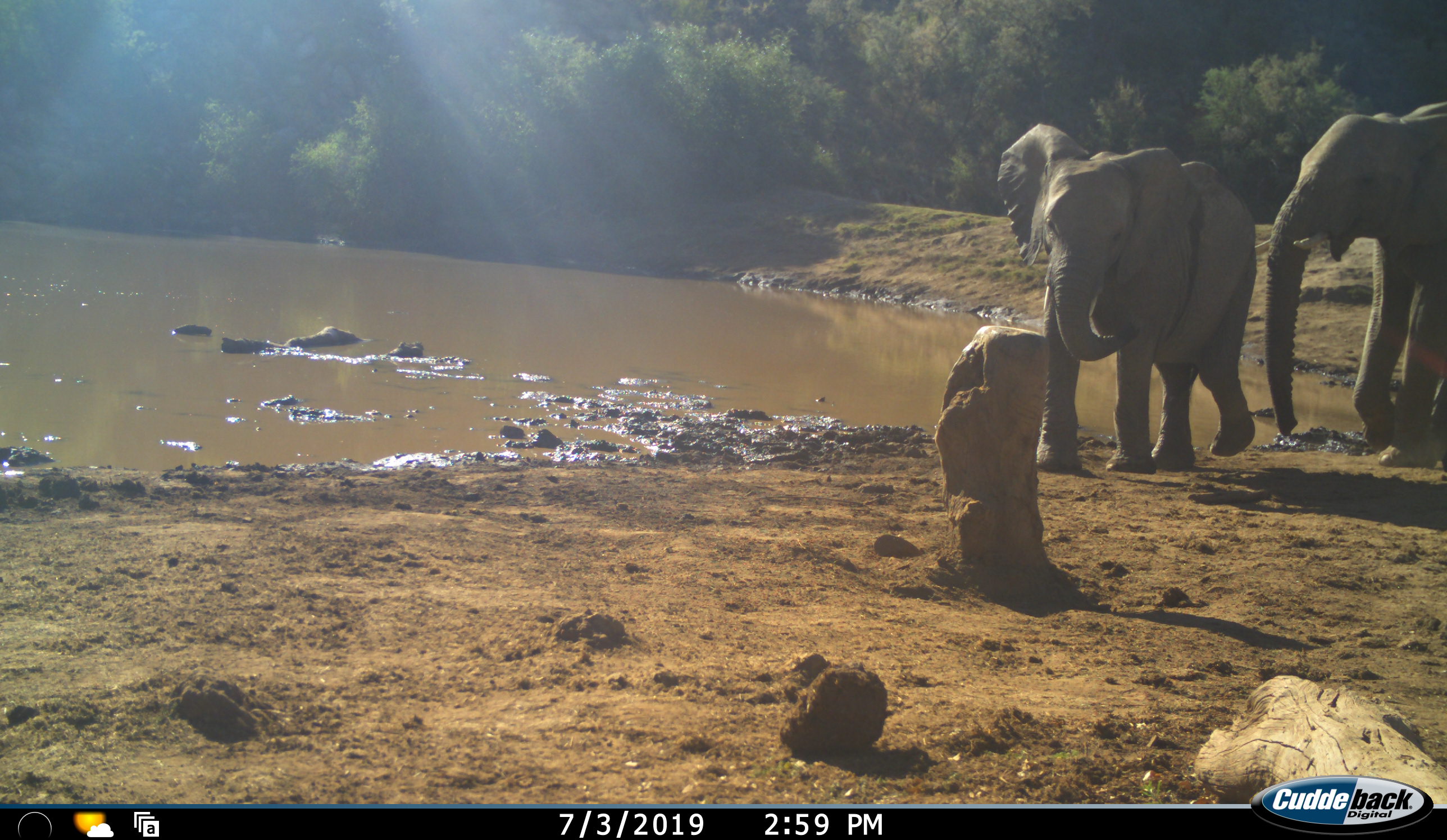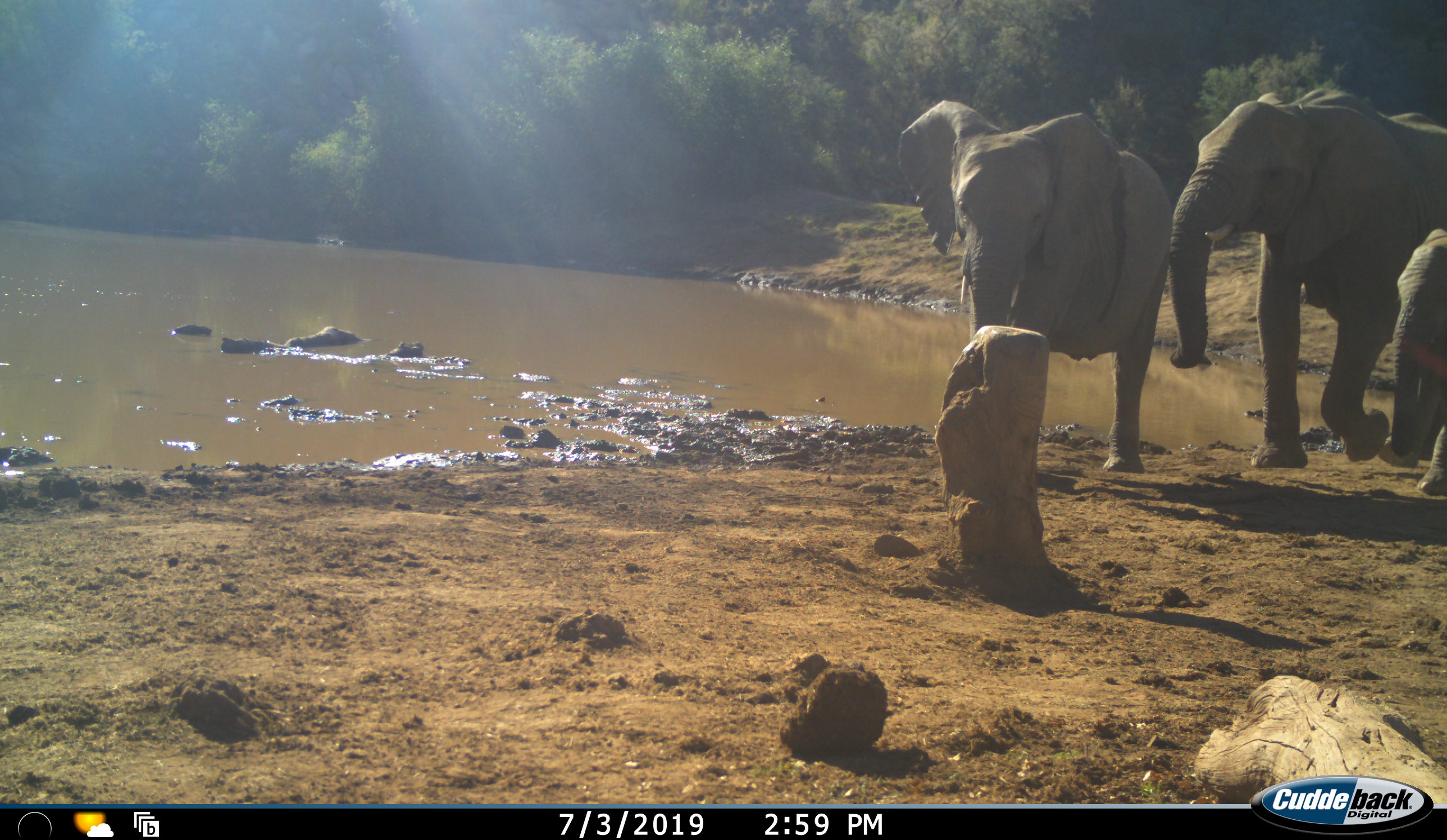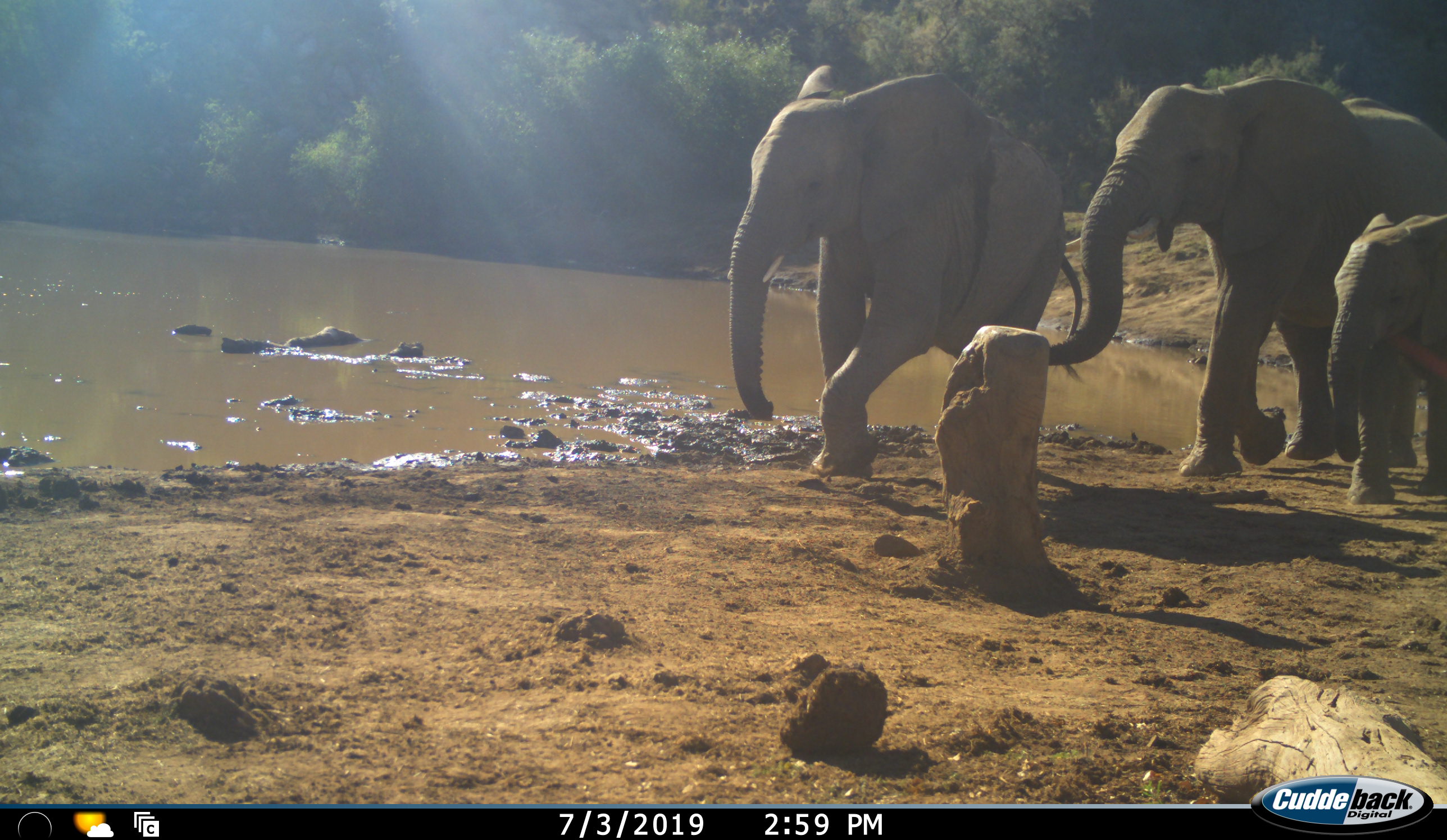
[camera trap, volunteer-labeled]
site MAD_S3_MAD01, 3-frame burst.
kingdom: Animalia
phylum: Chordata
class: Mammalia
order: Proboscidea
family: Elephantidae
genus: Loxodonta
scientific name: Loxodonta africana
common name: african bush elephant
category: elephant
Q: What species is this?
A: Elephant (african bush elephant) (Loxodonta africana).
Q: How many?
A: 3.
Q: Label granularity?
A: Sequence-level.